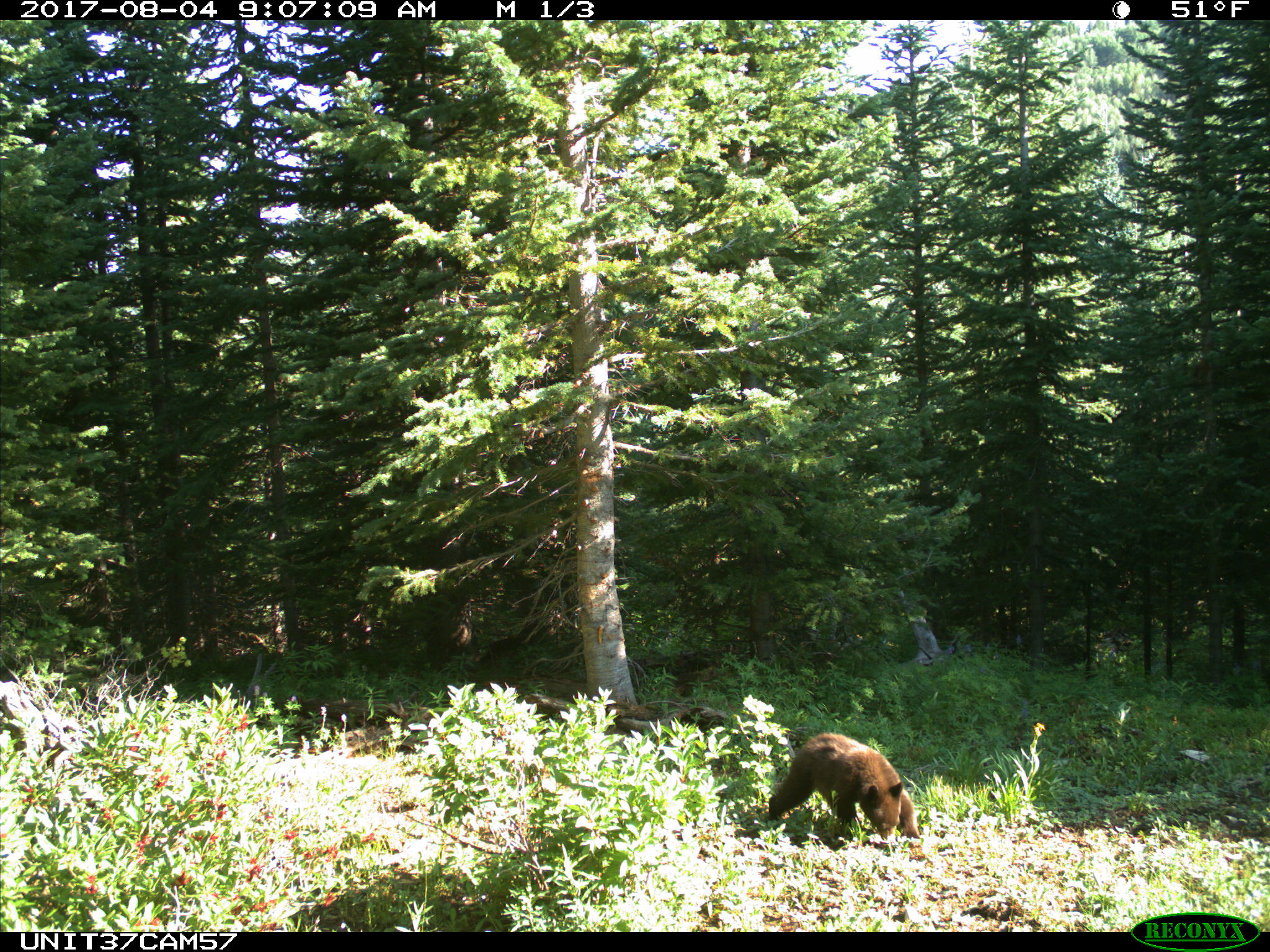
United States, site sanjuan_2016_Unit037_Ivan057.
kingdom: Animalia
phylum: Chordata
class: Mammalia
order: Carnivora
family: Ursidae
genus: Ursus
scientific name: Ursus americanus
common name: american black bear